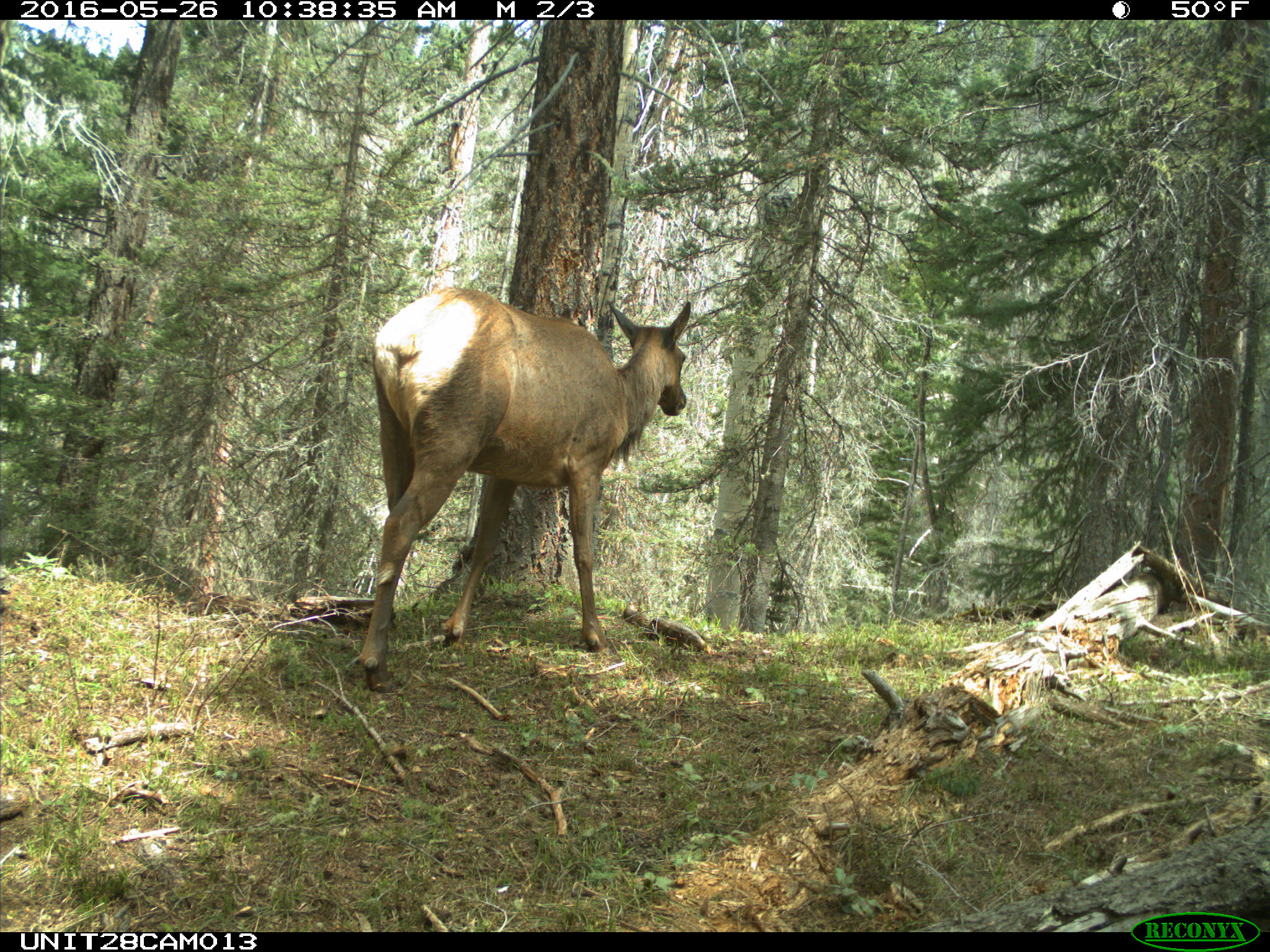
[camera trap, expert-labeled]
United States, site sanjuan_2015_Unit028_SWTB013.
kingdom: Animalia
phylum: Chordata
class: Mammalia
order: Artiodactyla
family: Cervidae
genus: Cervus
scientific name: Cervus elaphus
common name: red deer